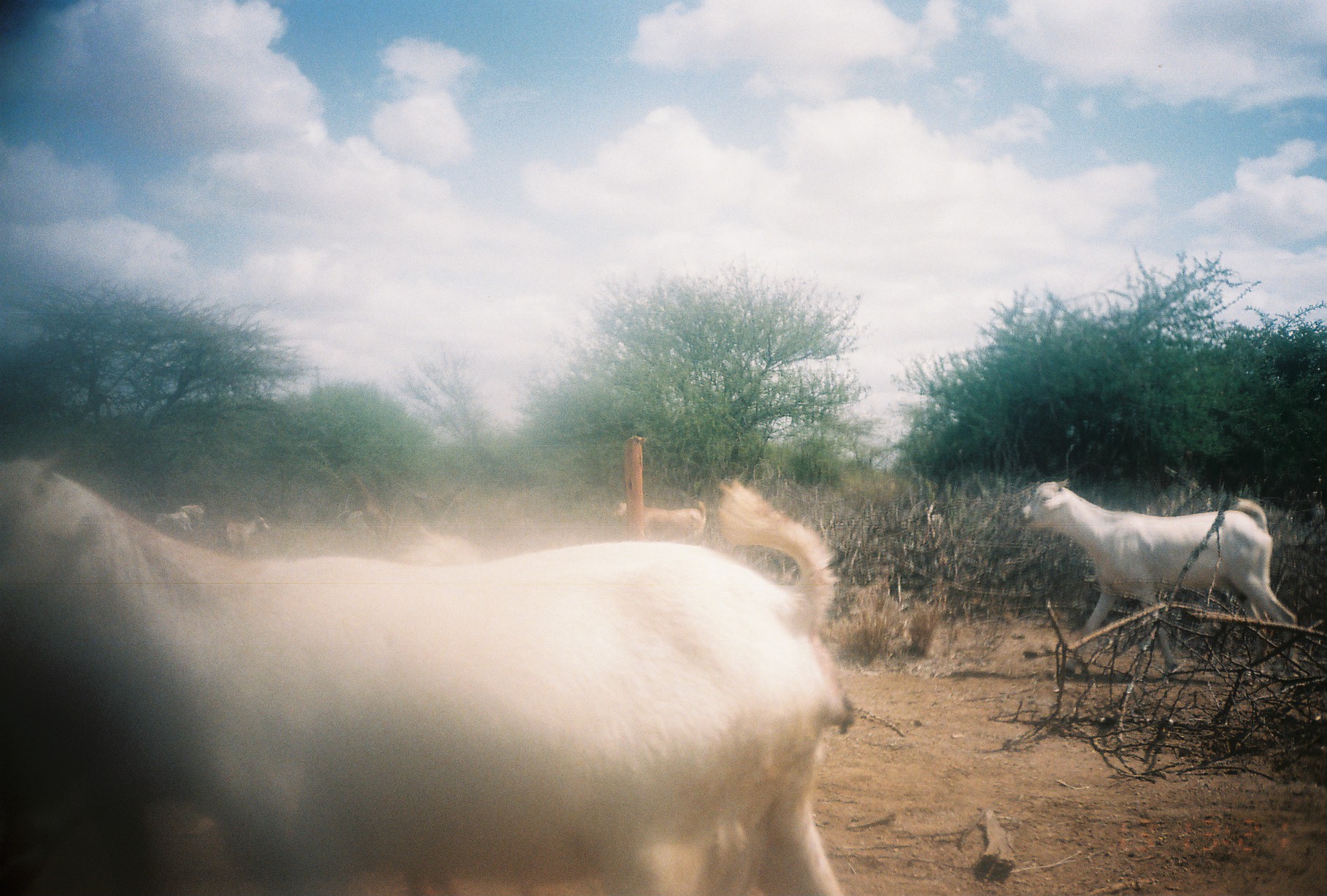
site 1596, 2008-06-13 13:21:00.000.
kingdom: Animalia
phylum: Chordata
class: Mammalia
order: Artiodactyla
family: Bovidae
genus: Capra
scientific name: Capra aegagrus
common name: wild goat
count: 8